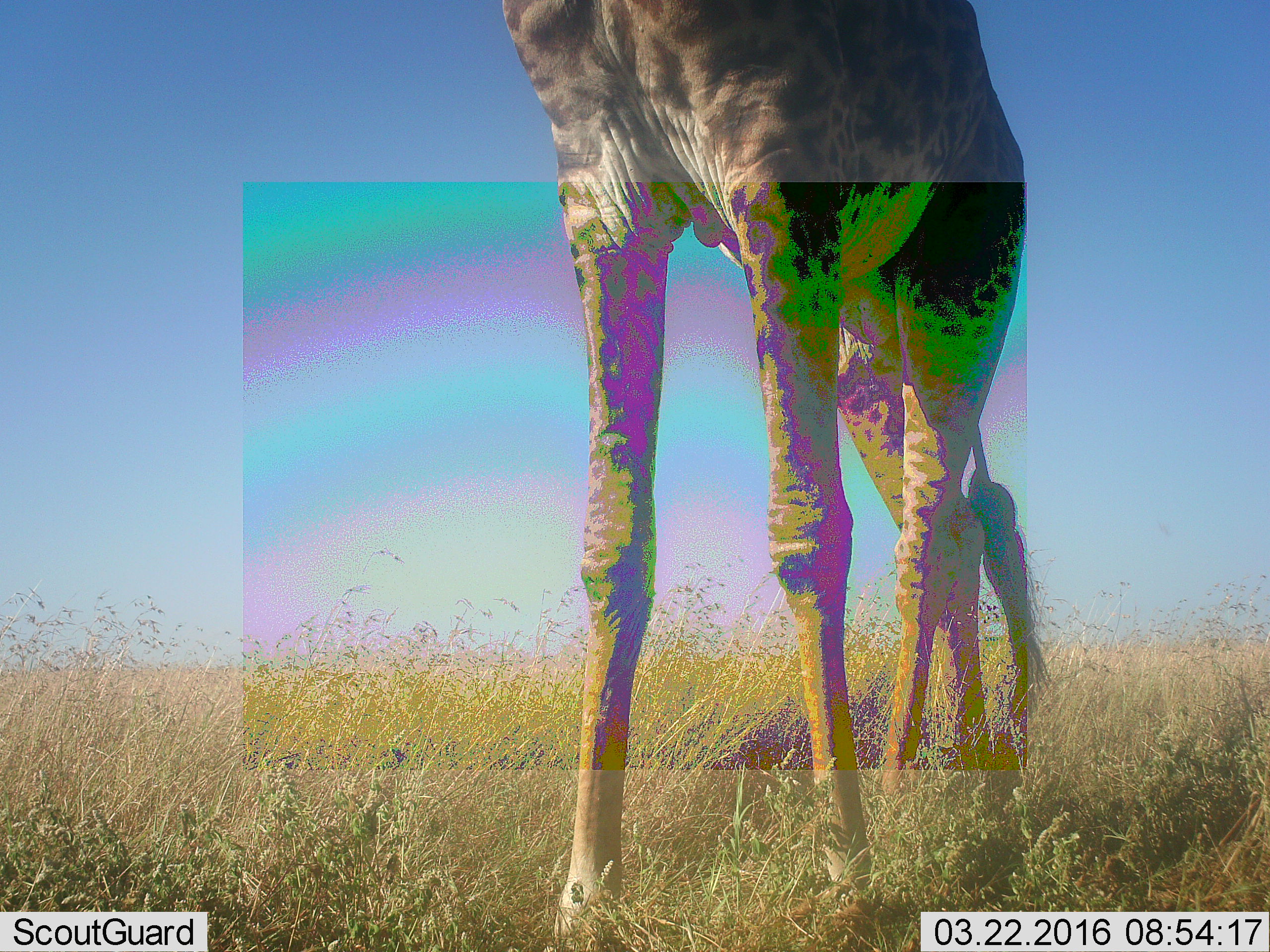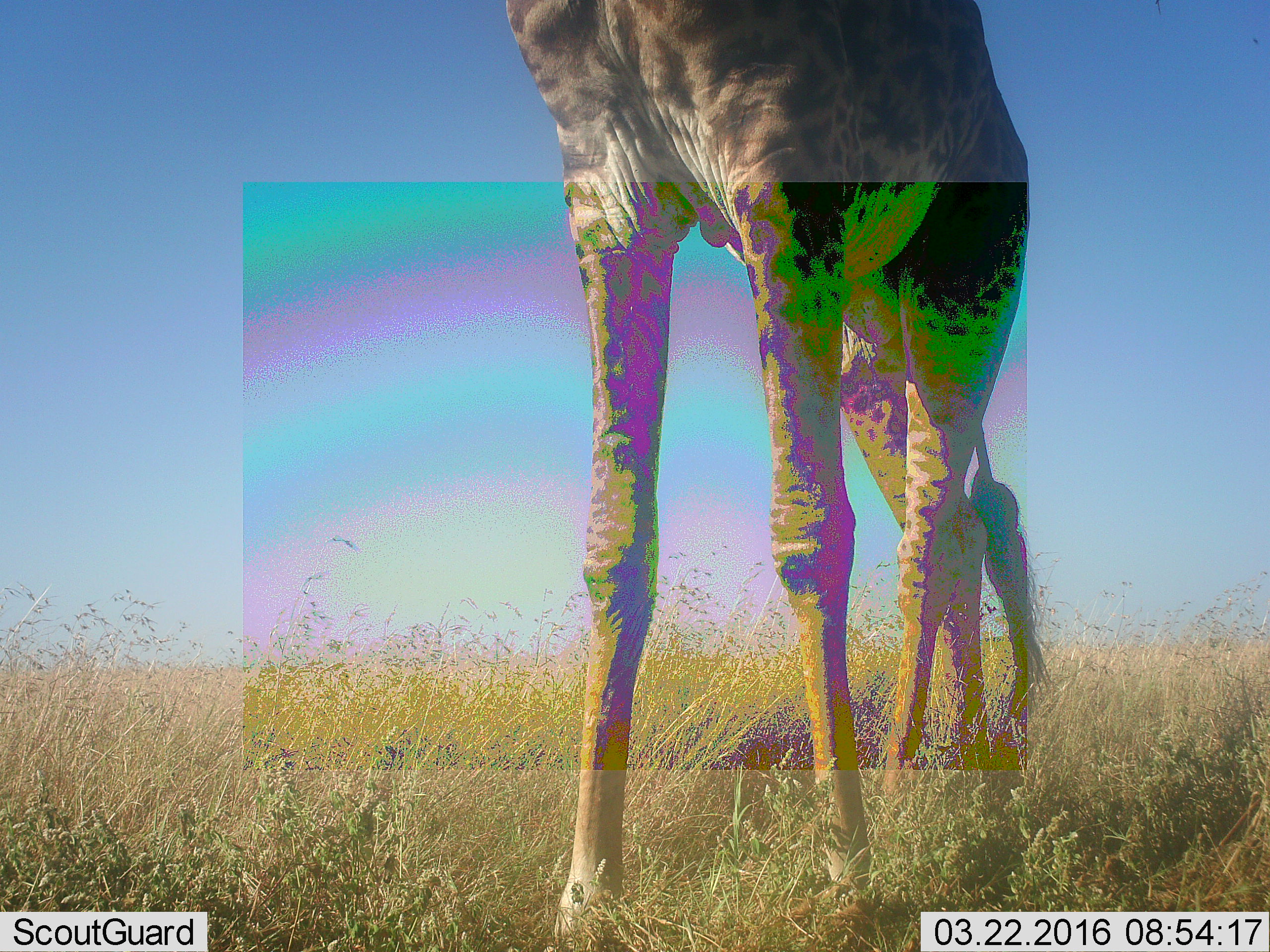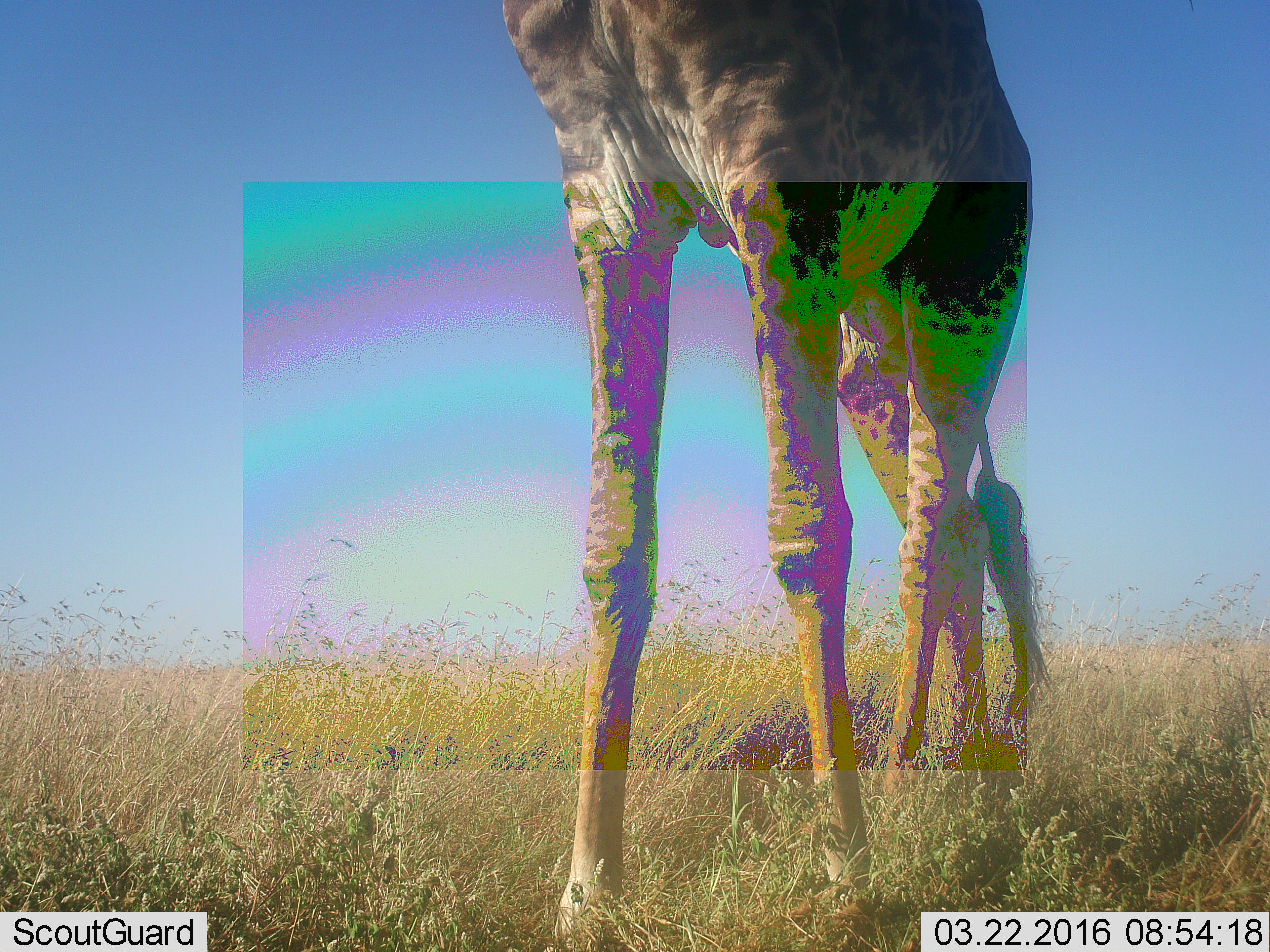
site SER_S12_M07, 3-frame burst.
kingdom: Animalia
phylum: Chordata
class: Mammalia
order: Artiodactyla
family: Giraffidae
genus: Giraffa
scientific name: Giraffa camelopardalis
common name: giraffe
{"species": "giraffe (Giraffa camelopardalis)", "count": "1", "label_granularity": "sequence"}